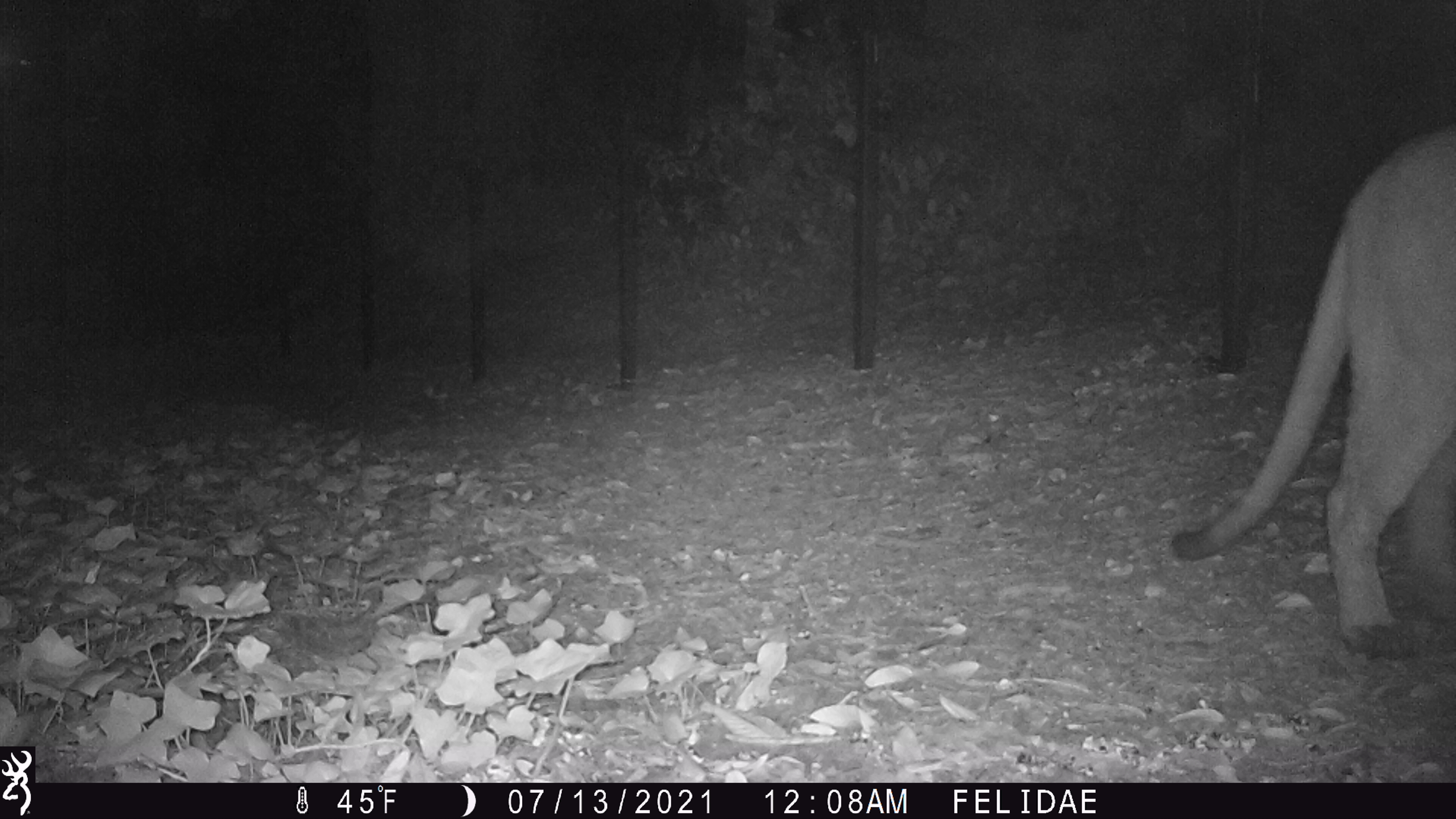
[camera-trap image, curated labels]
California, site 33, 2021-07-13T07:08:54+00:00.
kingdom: Animalia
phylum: Chordata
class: Mammalia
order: Carnivora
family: Felidae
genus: Puma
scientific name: Puma concolor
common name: puma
Puma (Puma concolor).